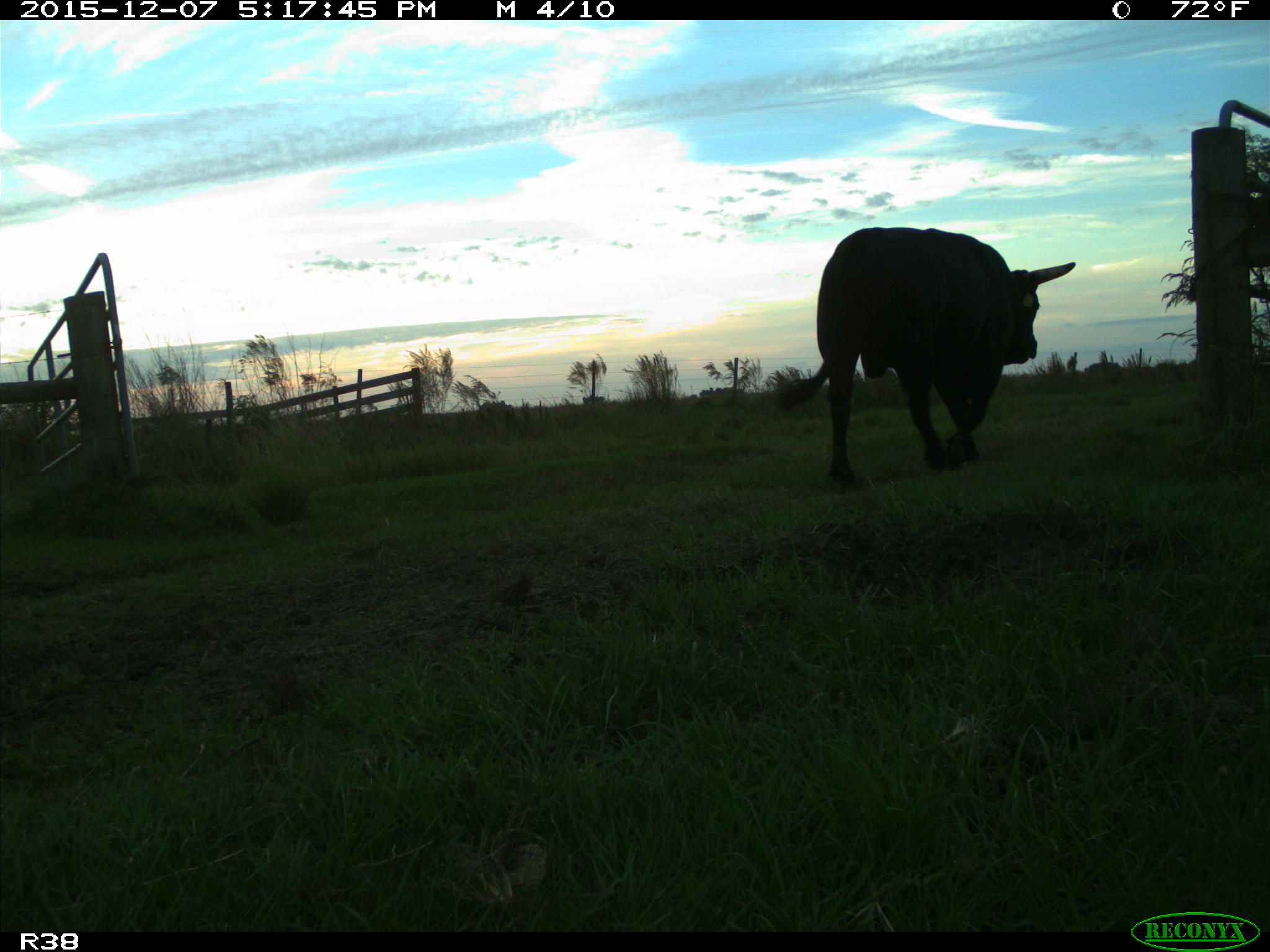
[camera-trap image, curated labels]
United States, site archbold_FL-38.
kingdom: Animalia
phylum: Chordata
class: Mammalia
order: Artiodactyla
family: Bovidae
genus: Bos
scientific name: Bos taurus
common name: domestic cow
Bos taurus (domestic cow).